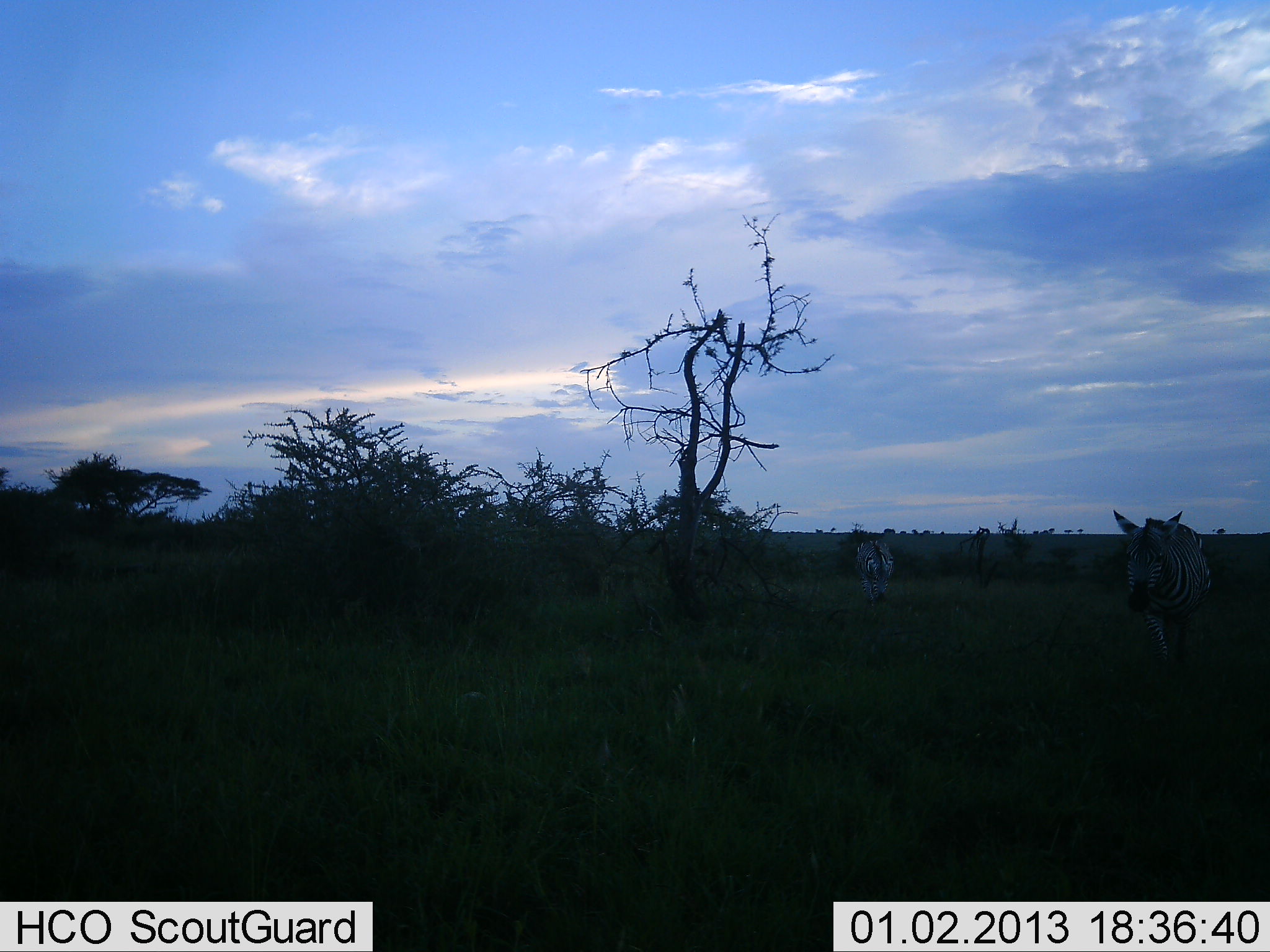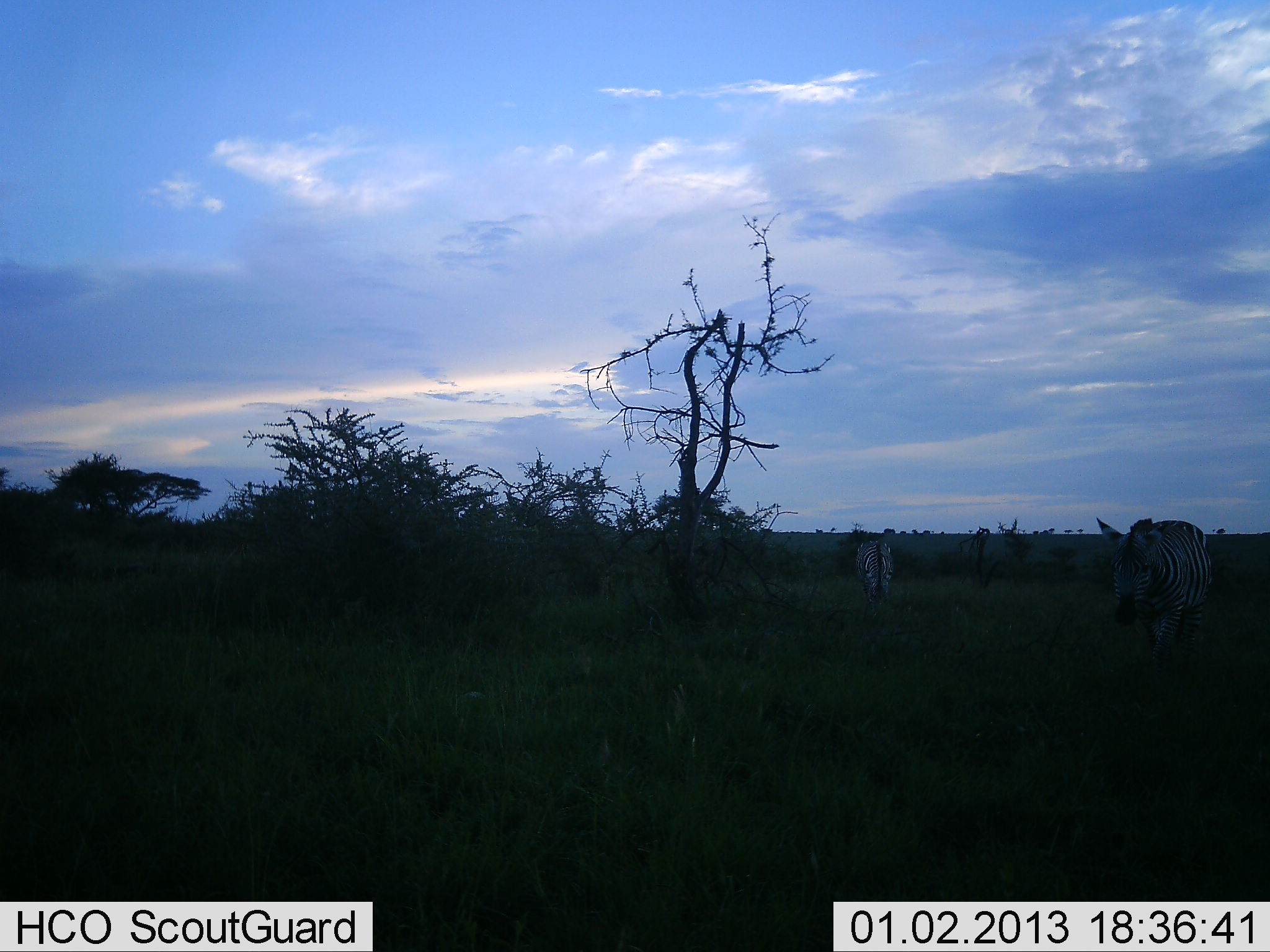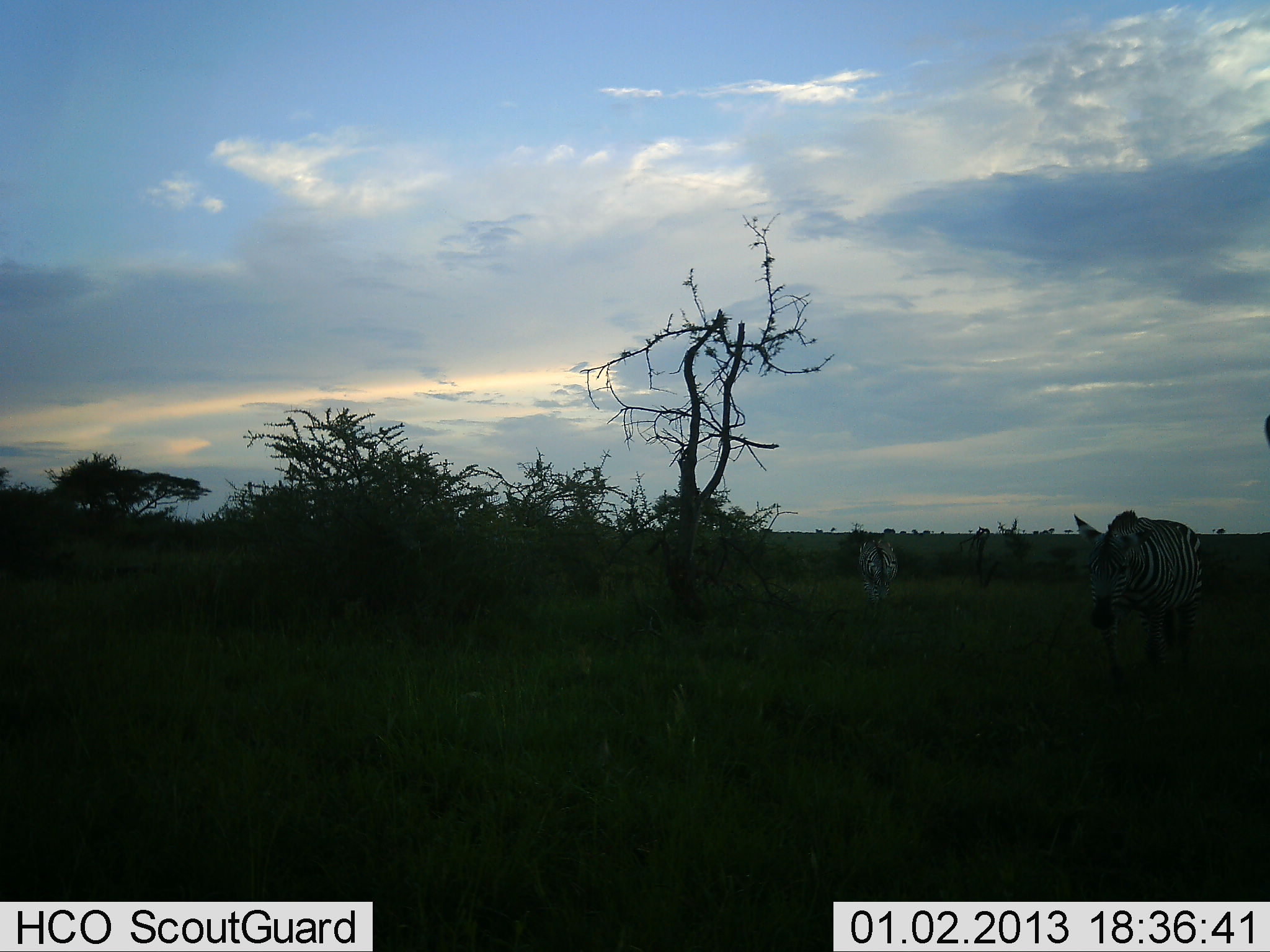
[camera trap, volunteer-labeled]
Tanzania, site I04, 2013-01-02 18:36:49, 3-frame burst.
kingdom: Animalia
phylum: Chordata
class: Mammalia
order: Perissodactyla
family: Equidae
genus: Equus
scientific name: Equus quagga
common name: plains zebra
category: zebra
Zebra (plains zebra) (Equus quagga), count 2. Behavior (volunteer vote fractions): standing 39%, resting 0%, moving 67%, interacting 0%. Young present (vote fraction): 3%. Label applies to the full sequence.